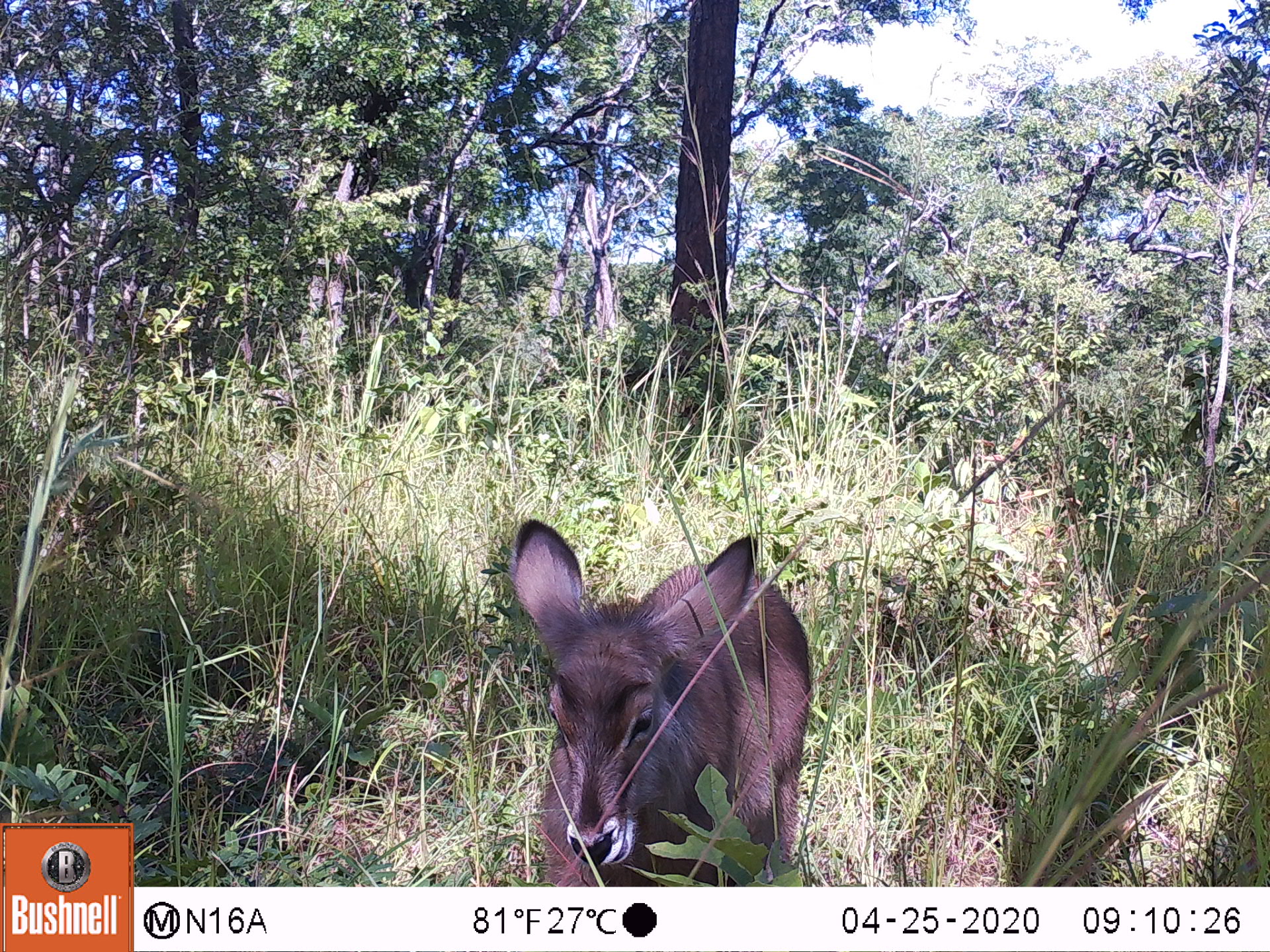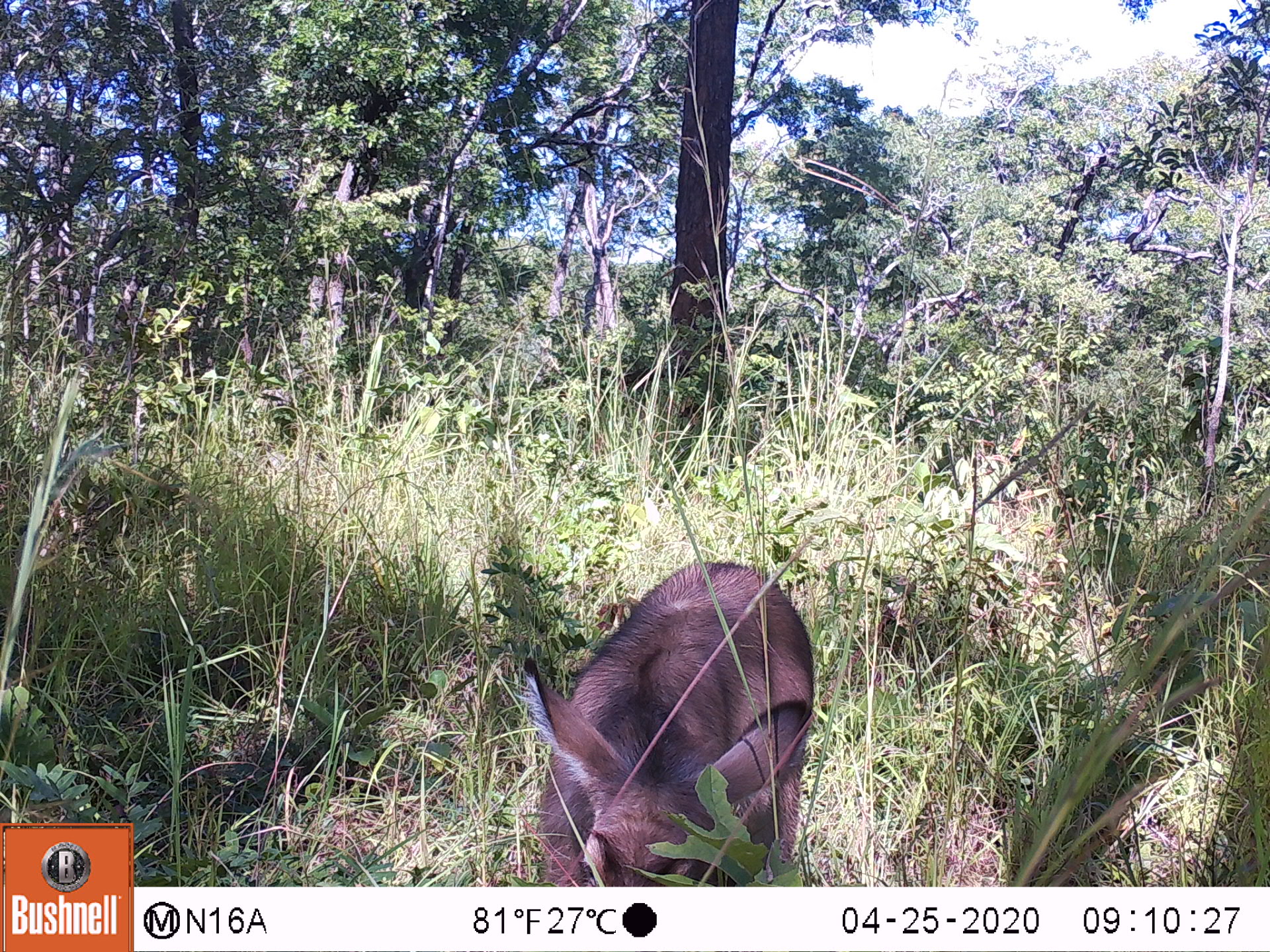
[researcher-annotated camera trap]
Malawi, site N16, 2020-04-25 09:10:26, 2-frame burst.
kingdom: Animalia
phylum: Chordata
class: Mammalia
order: Artiodactyla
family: Bovidae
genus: Kobus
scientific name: Kobus ellipsiprymnus ellipsiprymnus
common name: common waterbuck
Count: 1.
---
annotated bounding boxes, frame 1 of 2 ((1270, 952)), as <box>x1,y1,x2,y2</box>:
common waterbuck: <box>497,516,818,880</box>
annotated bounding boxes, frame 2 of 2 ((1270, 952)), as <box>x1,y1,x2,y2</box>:
common waterbuck: <box>518,552,816,880</box>